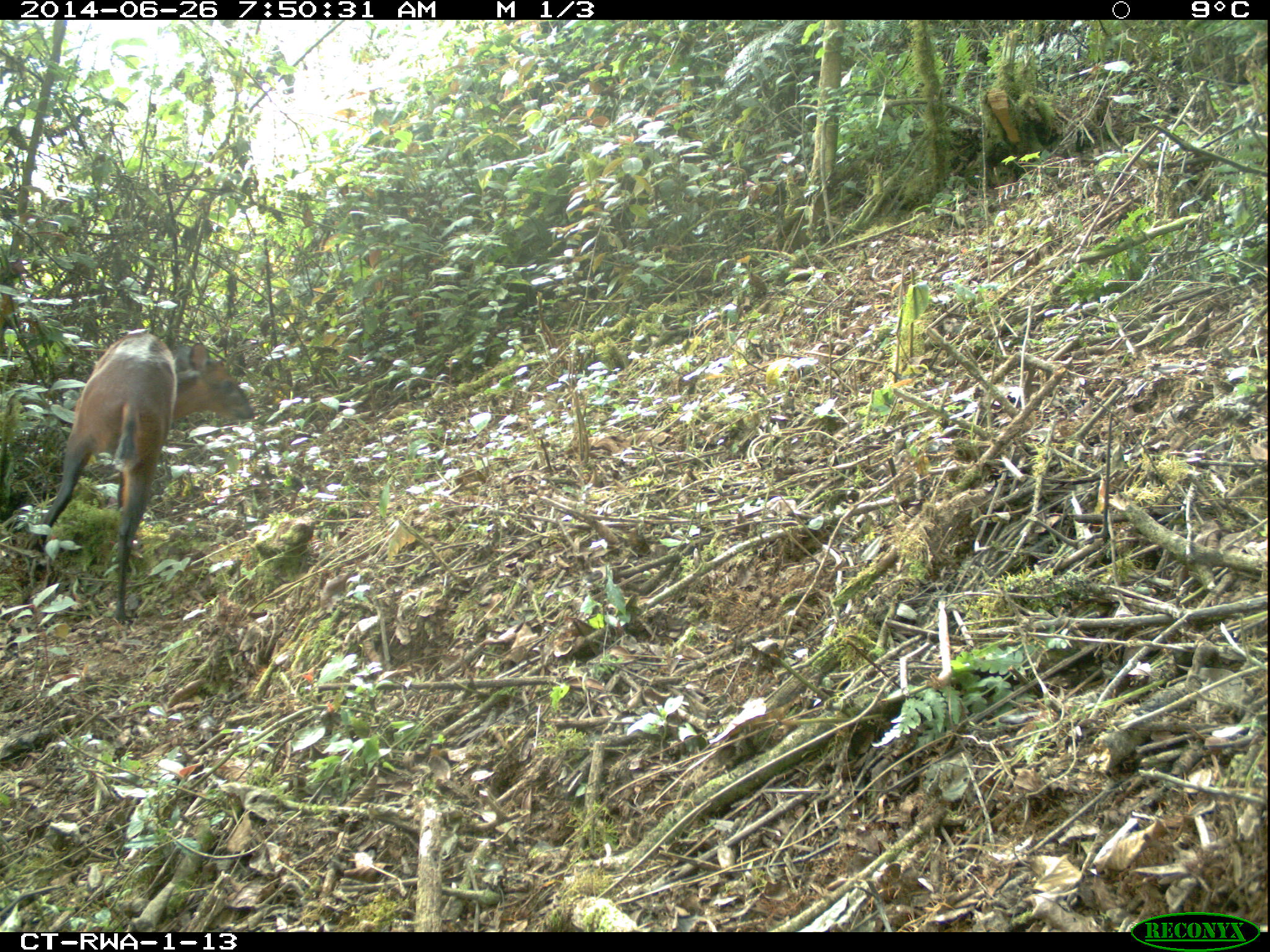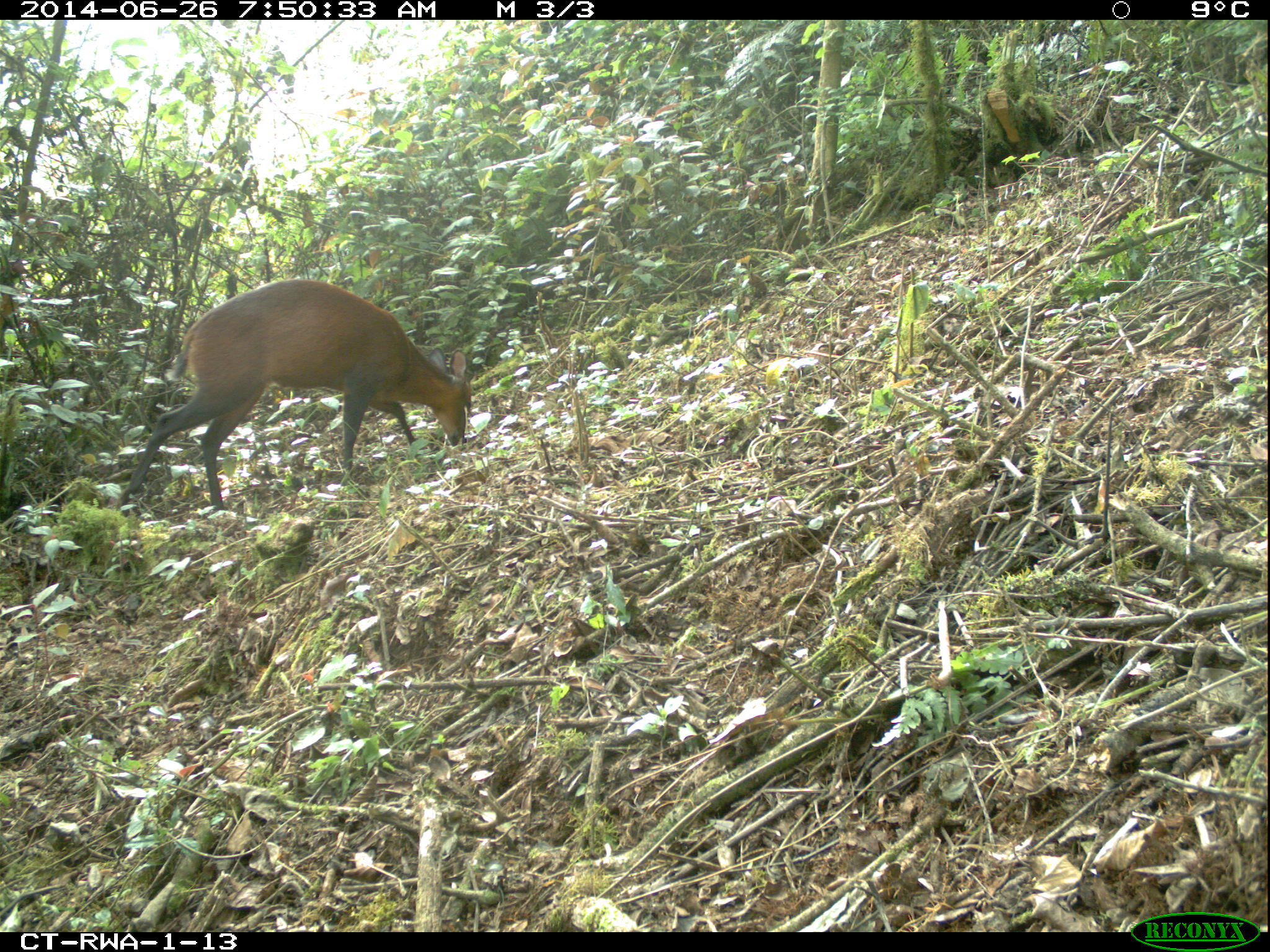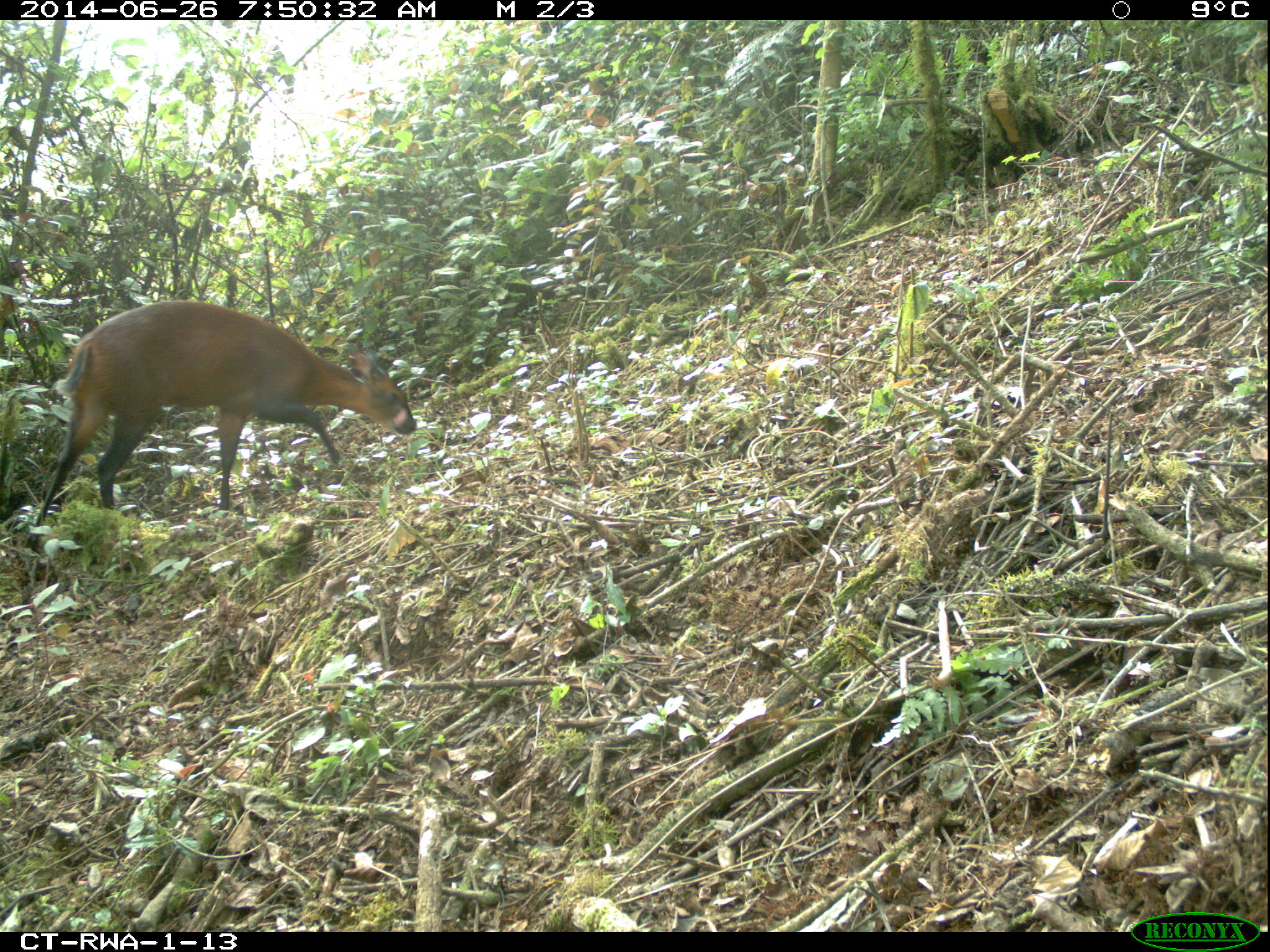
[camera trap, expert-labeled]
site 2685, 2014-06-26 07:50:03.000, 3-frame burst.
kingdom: Animalia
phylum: Chordata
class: Mammalia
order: Artiodactyla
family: Bovidae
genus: Cephalophus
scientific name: Cephalophus nigrifrons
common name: black-fronted duiker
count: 1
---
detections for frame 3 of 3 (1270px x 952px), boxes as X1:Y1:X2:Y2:
cephalophus nigrifrons: 26:297:418:550